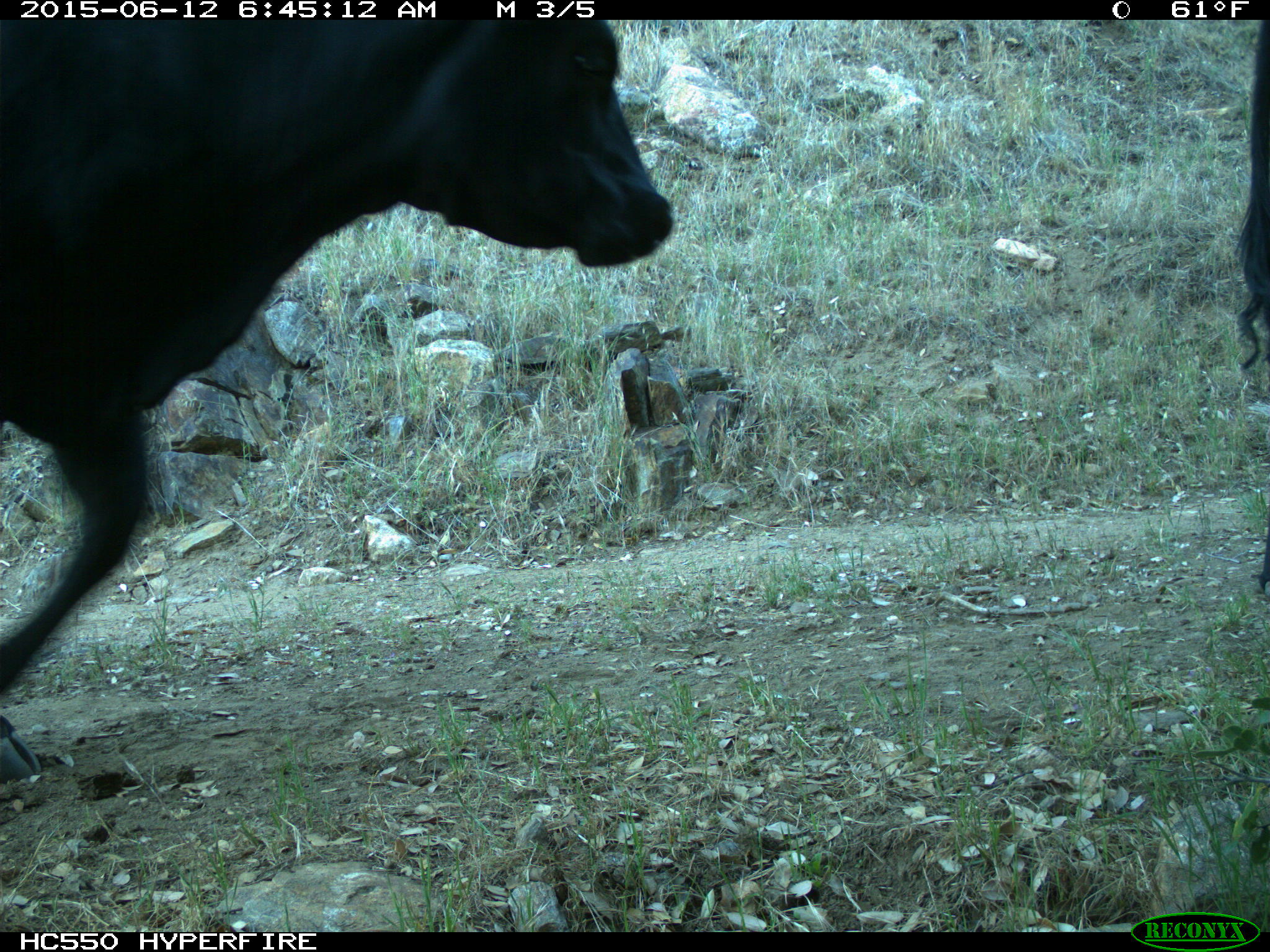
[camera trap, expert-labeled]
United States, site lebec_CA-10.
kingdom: Animalia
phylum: Chordata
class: Mammalia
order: Artiodactyla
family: Bovidae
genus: Bos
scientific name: Bos taurus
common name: domestic cow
Bos taurus (domestic cow).